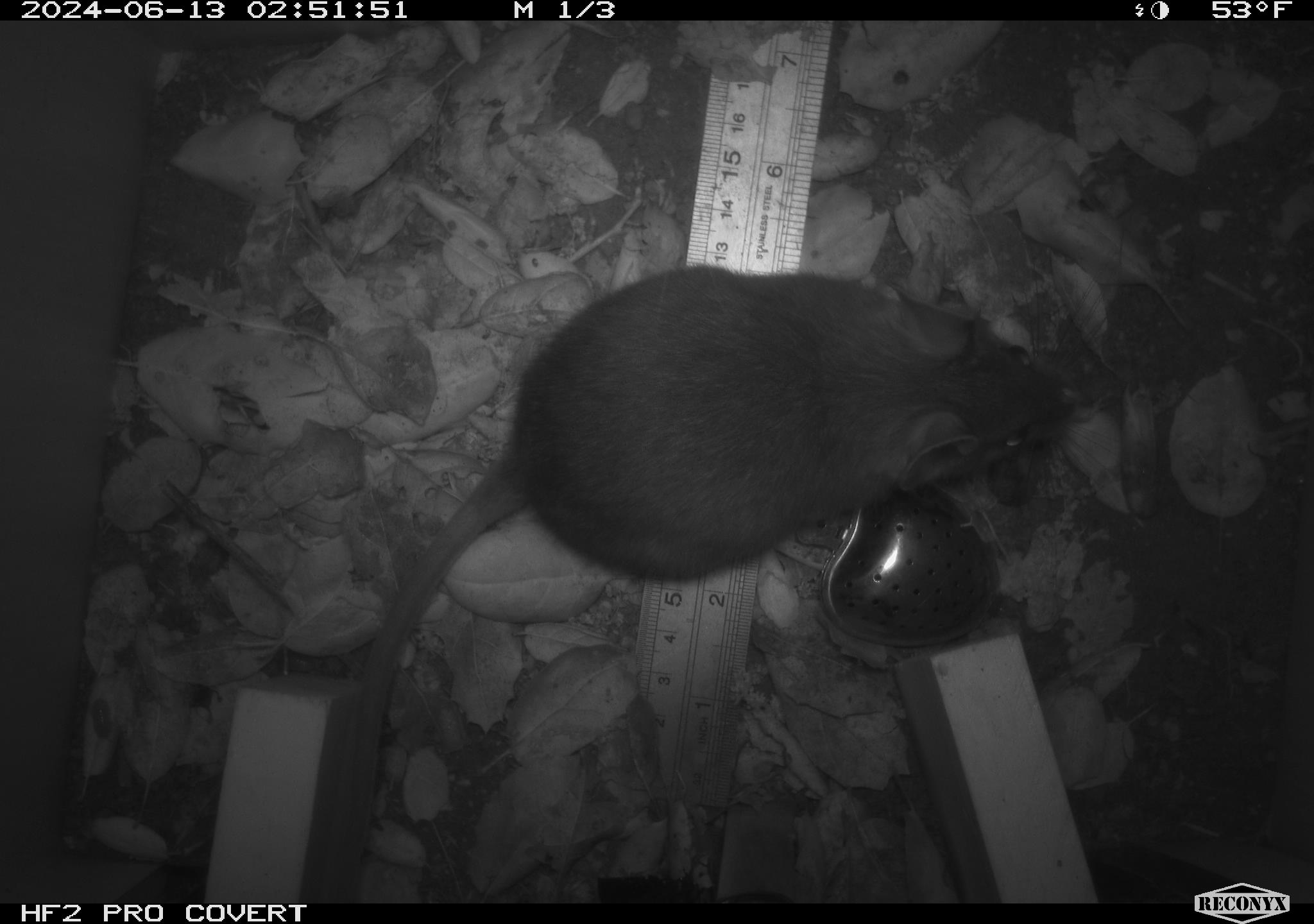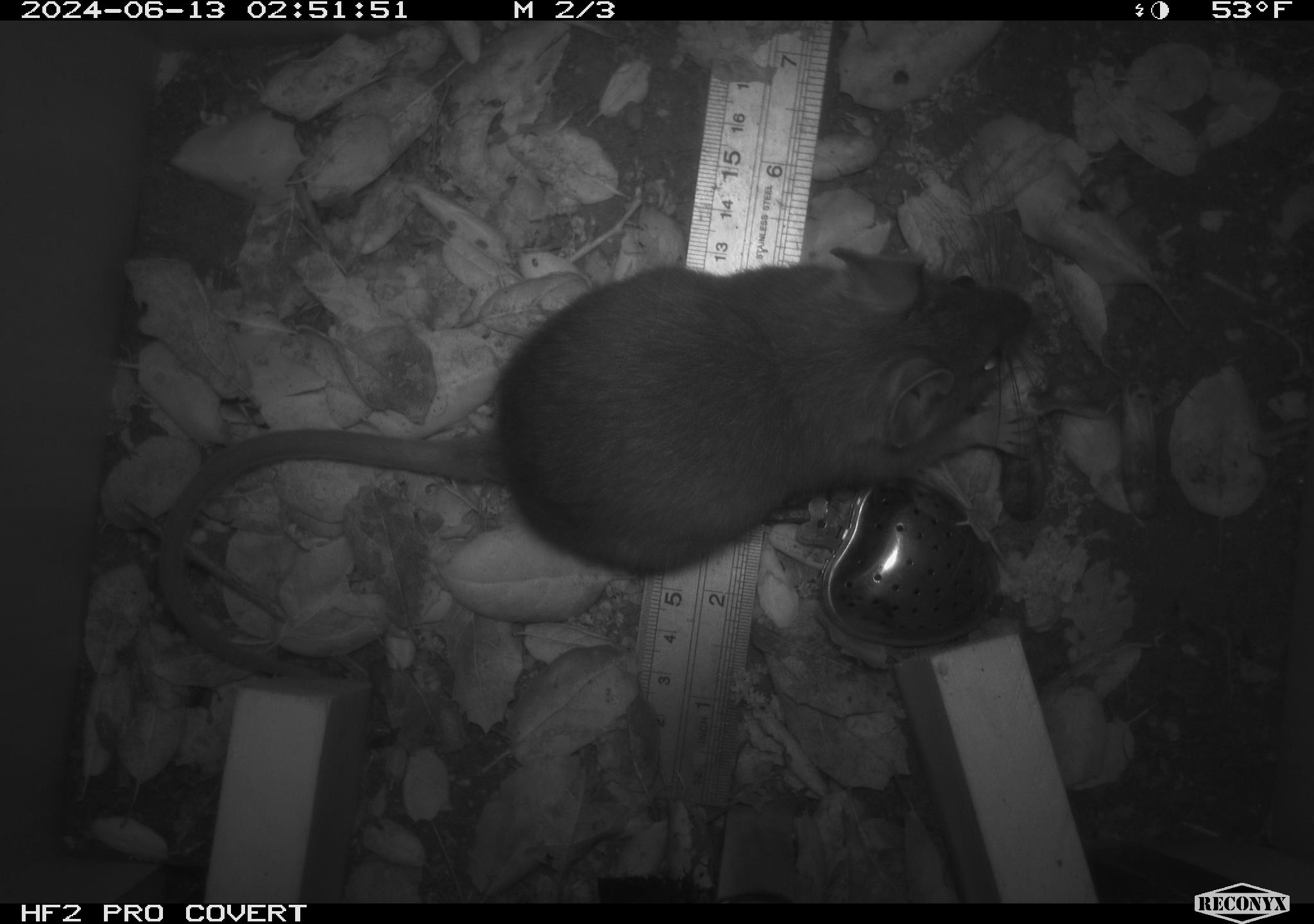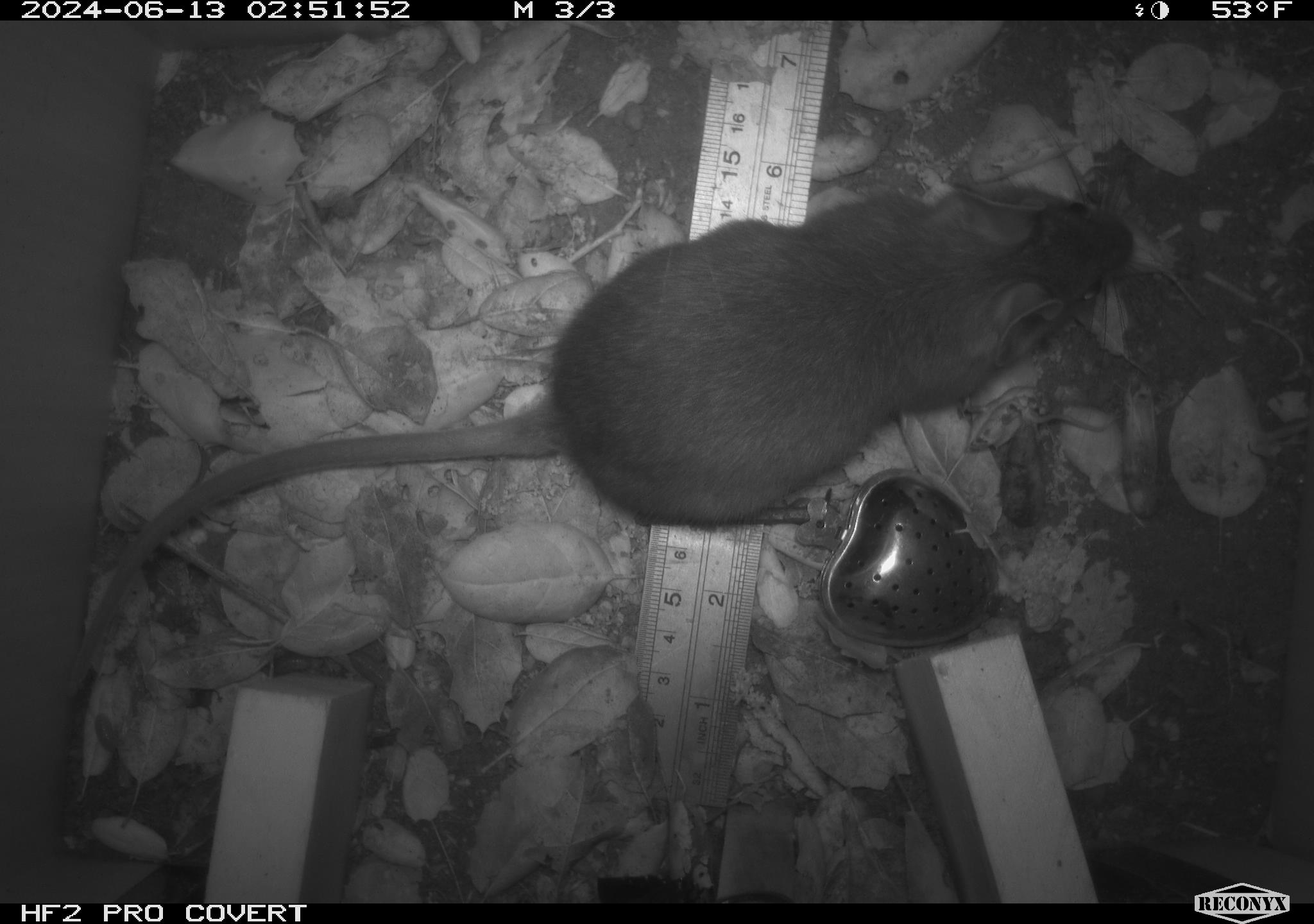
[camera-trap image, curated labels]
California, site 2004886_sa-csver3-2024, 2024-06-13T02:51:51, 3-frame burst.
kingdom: Animalia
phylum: Chordata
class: Mammalia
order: Rodentia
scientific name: Rodentia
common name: rodent